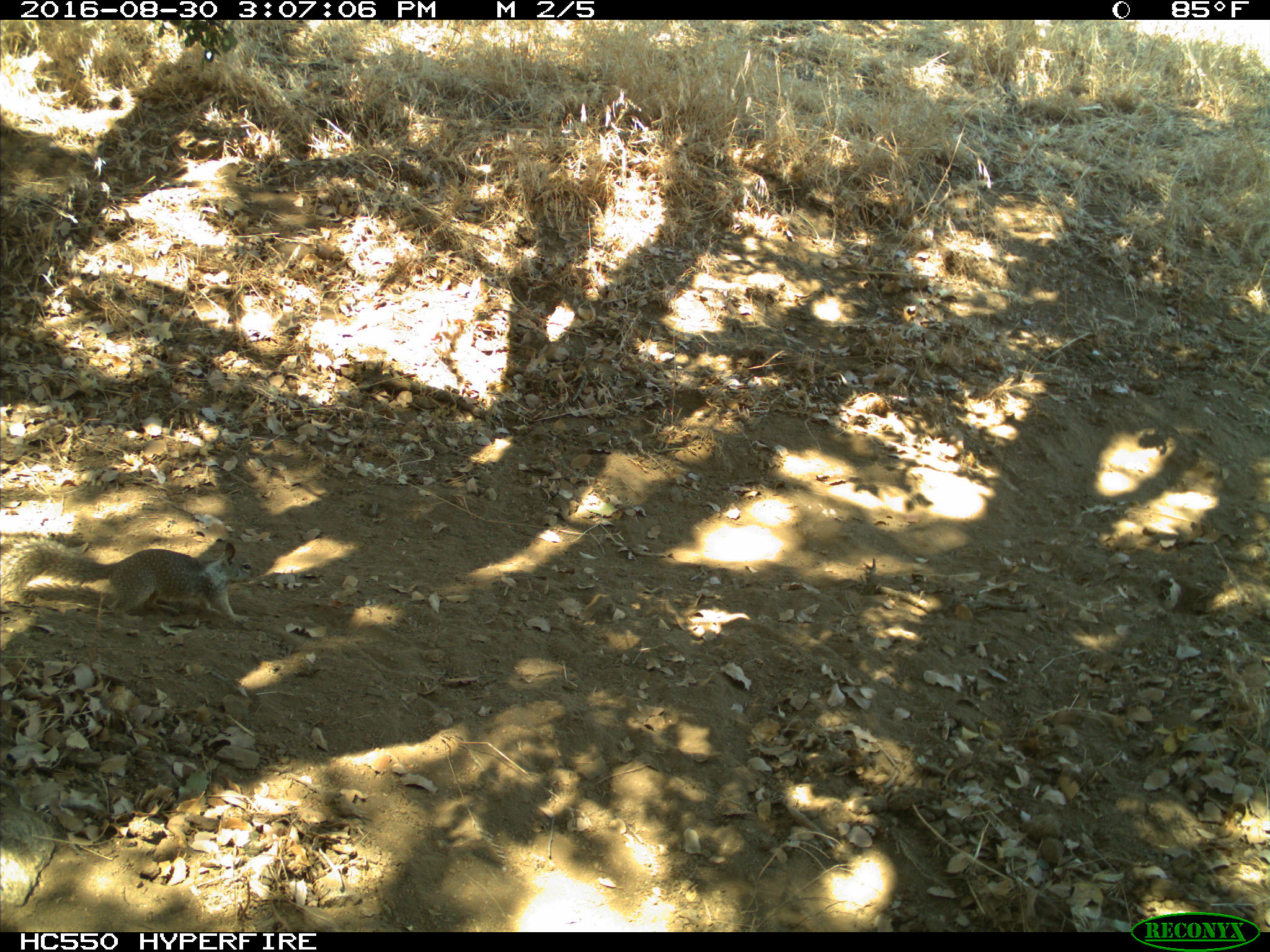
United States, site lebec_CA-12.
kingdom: Animalia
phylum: Chordata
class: Mammalia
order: Rodentia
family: Sciuridae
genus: Otospermophilus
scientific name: Otospermophilus beecheyi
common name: california ground squirrel